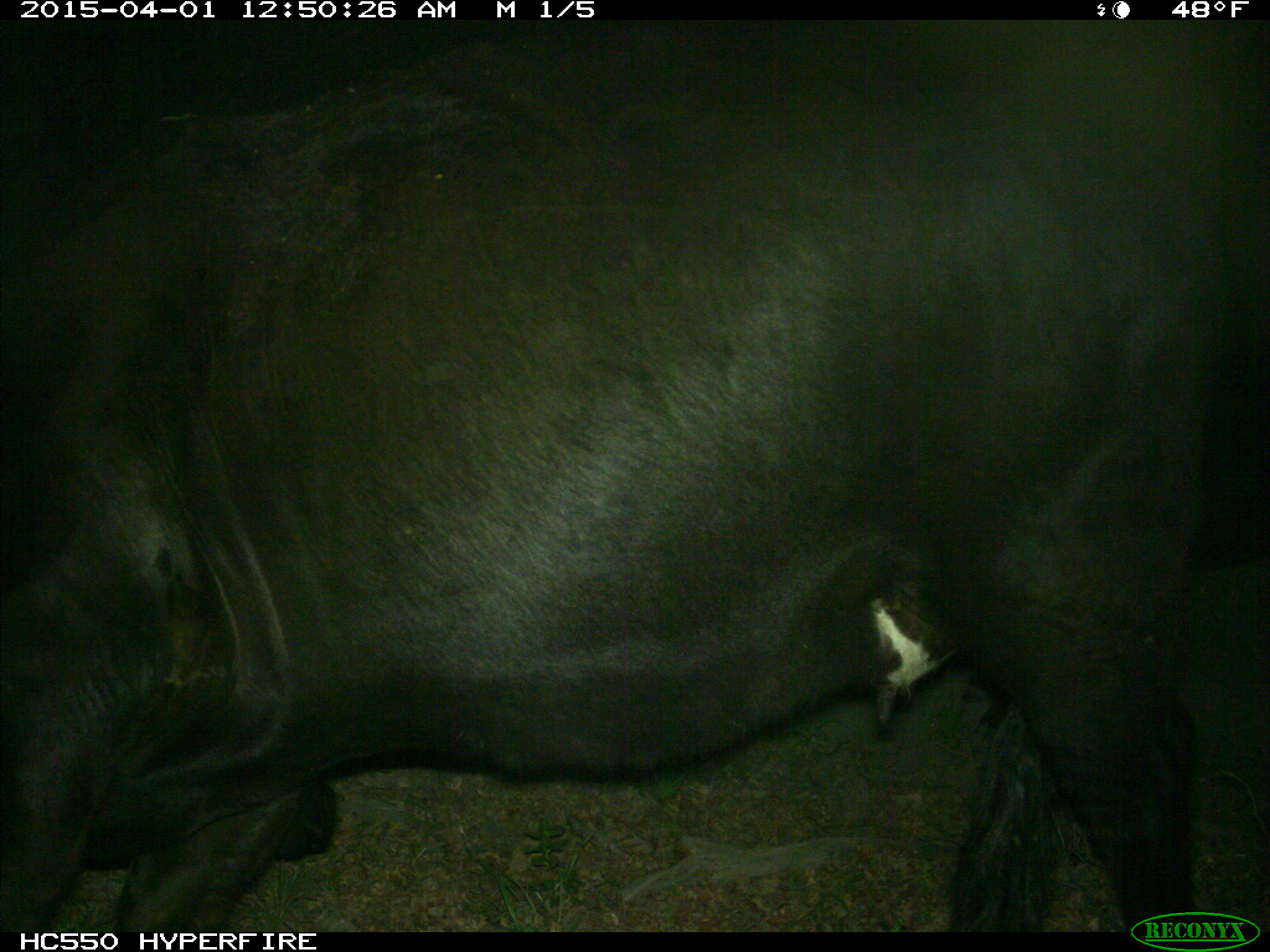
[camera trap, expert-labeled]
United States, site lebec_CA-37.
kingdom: Animalia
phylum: Chordata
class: Mammalia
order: Artiodactyla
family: Bovidae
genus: Bos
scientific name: Bos taurus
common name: domestic cow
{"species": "Bos taurus (domestic cow)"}